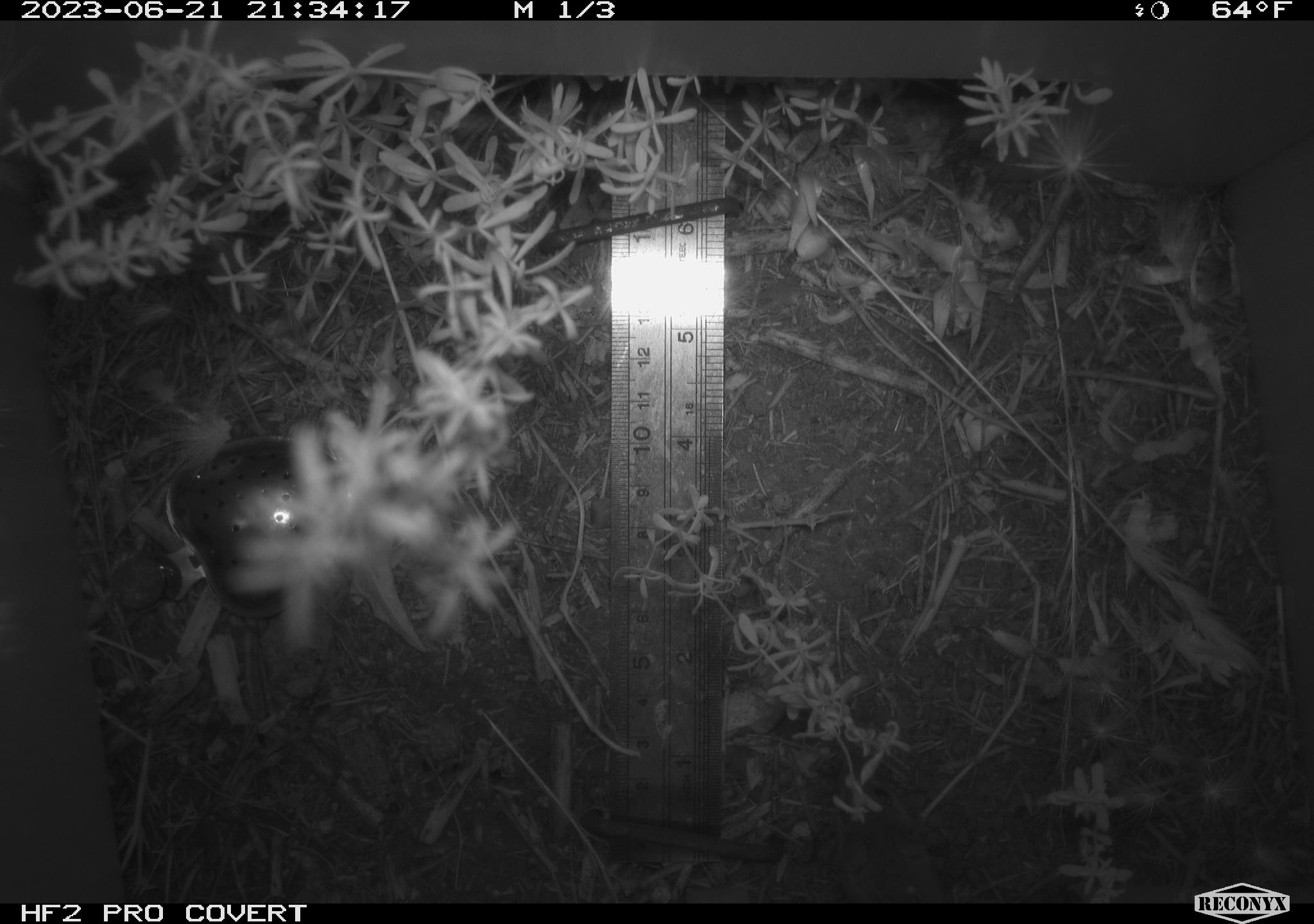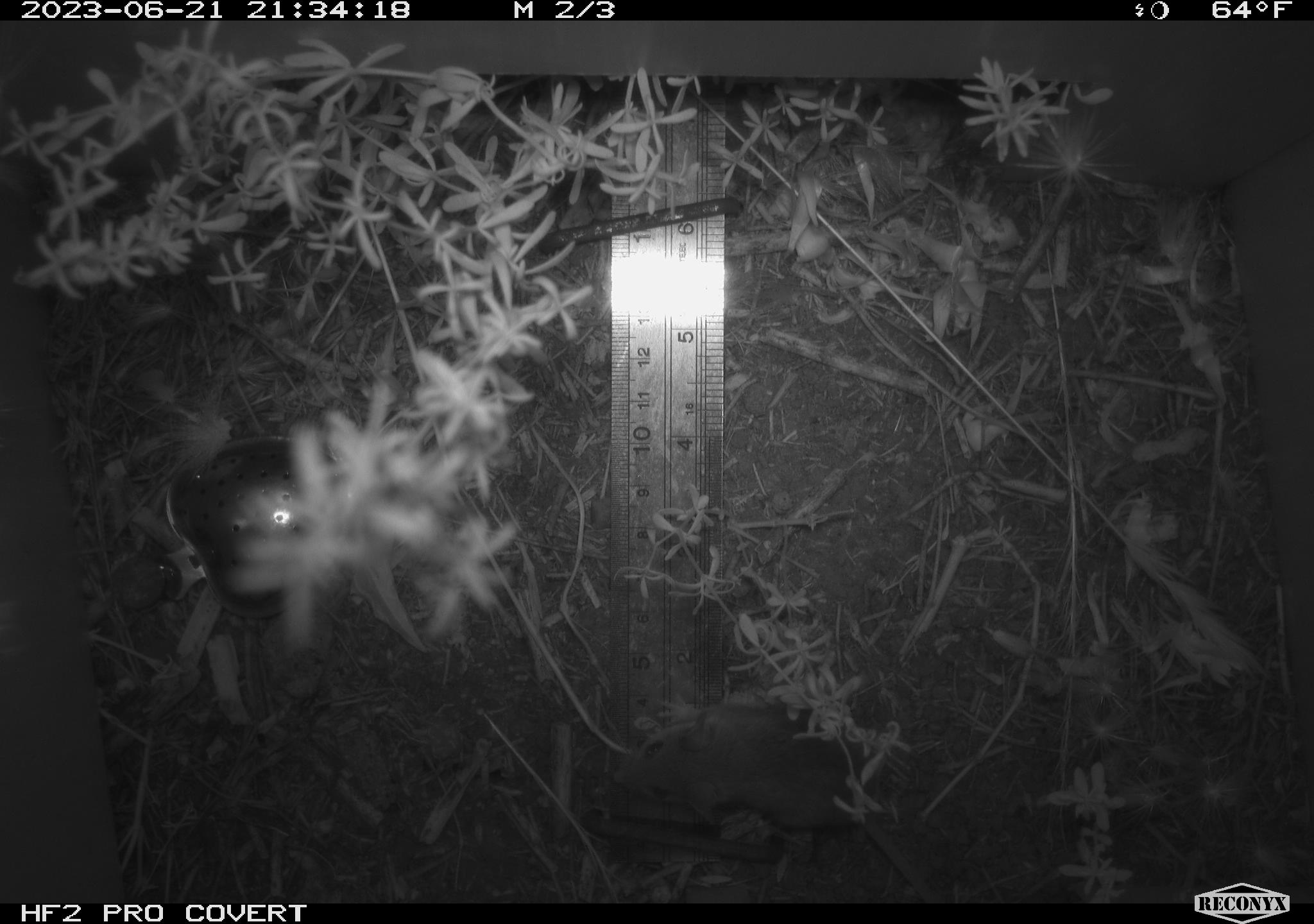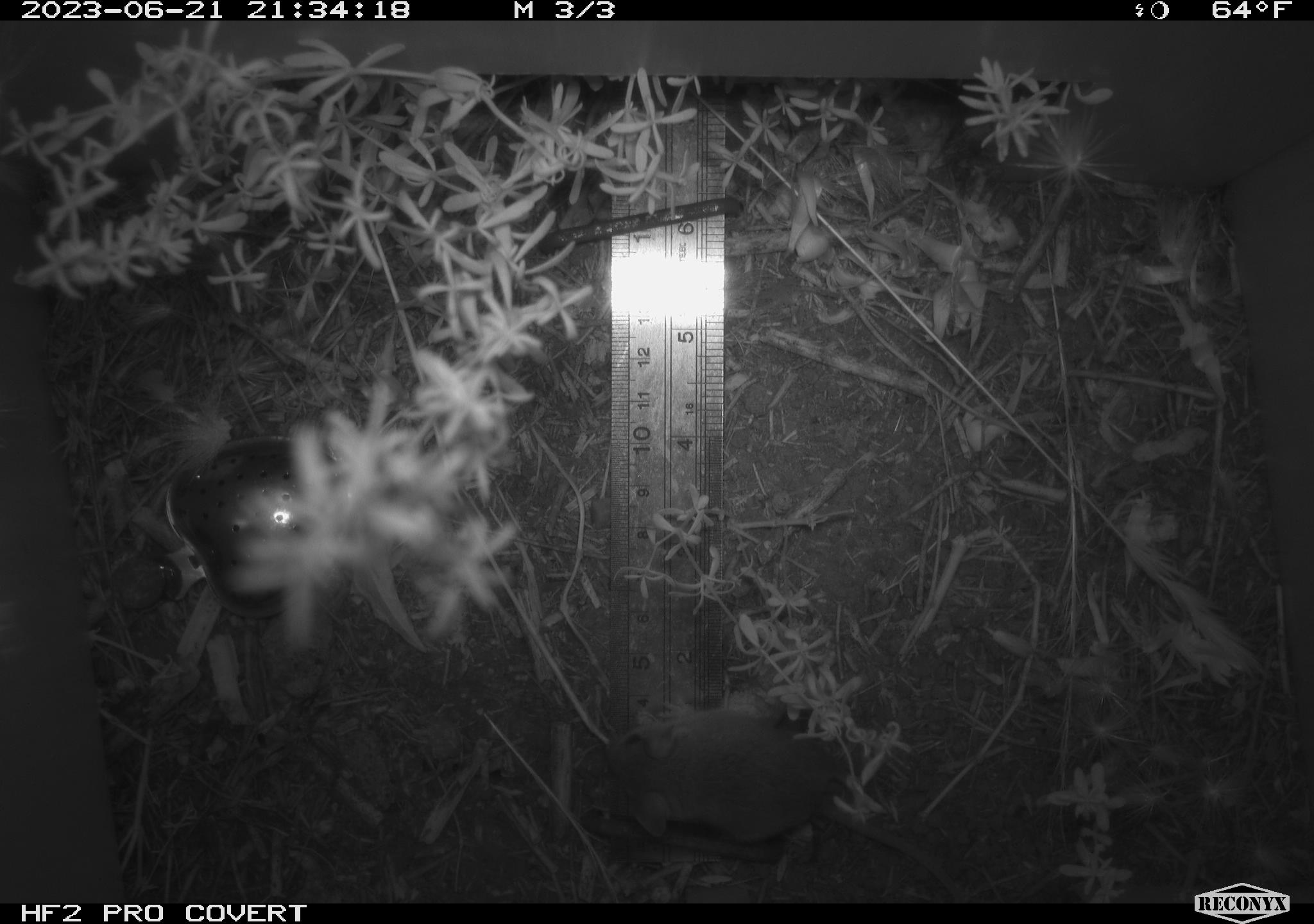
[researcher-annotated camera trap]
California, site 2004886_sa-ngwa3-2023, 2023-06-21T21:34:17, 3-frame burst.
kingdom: Animalia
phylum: Chordata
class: Mammalia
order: Rodentia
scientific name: Rodentia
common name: mouse species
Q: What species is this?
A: Mouse species (Rodentia).